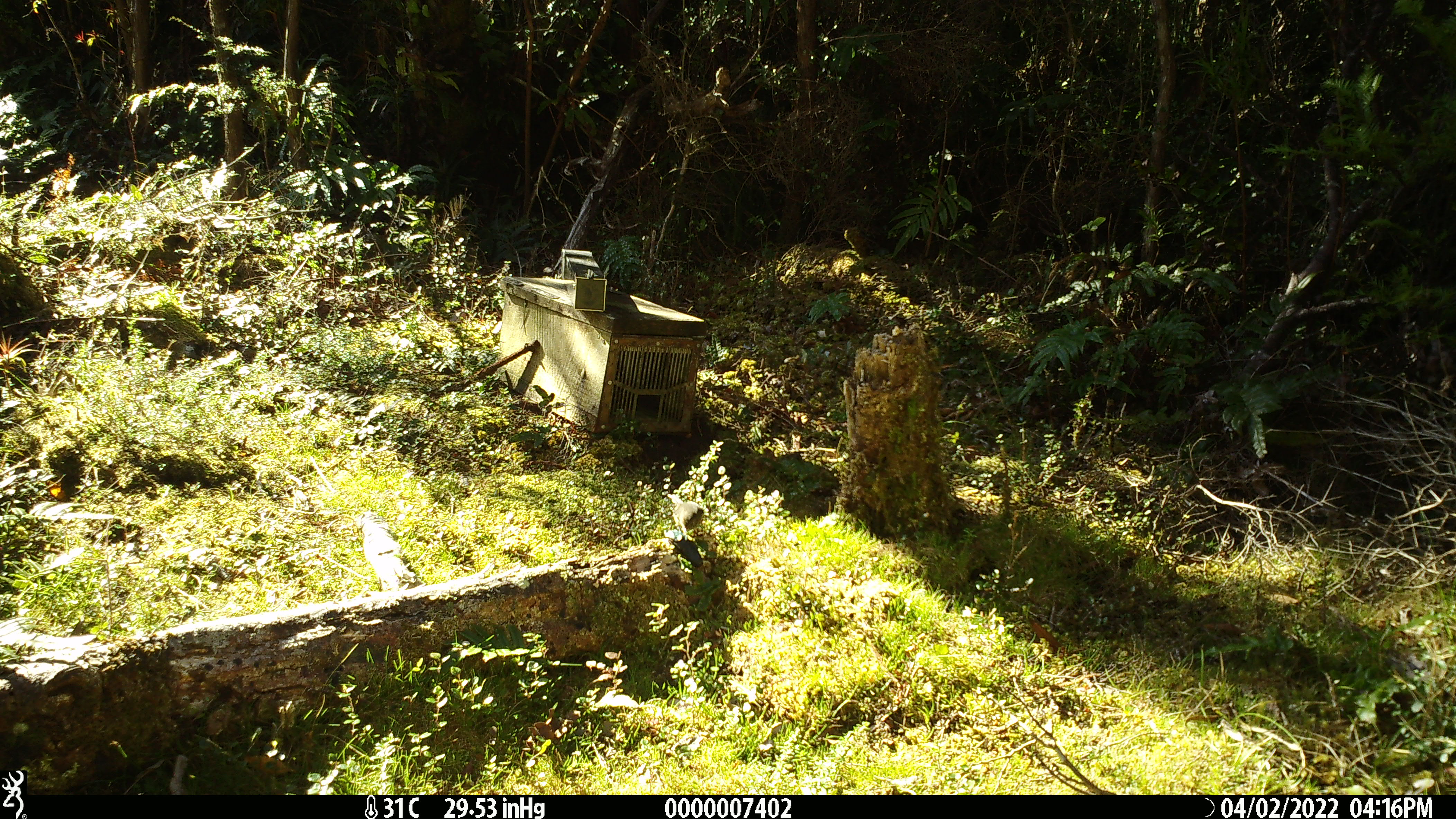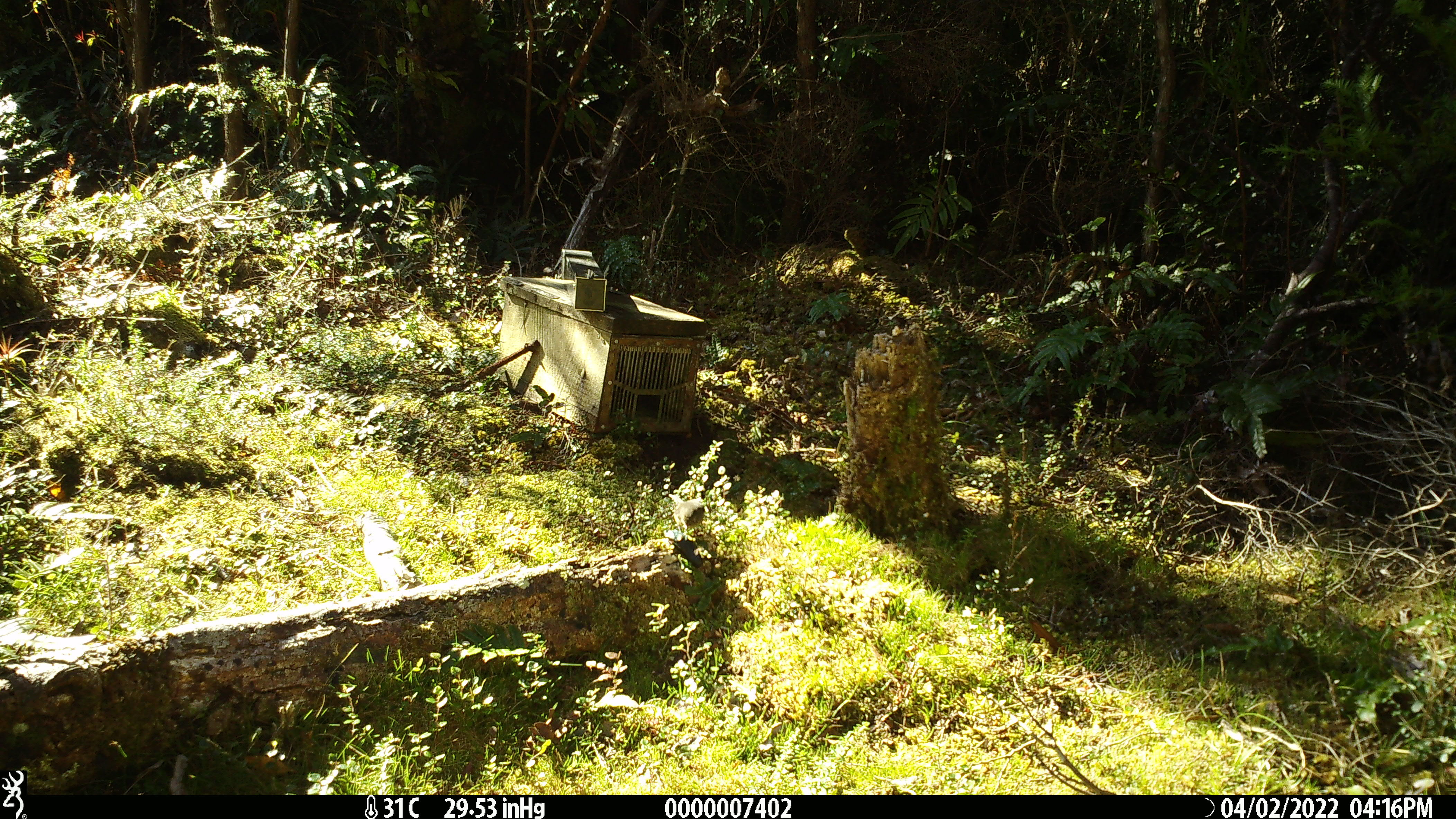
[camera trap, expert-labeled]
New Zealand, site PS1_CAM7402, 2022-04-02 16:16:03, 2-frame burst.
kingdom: Animalia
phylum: Chordata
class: Aves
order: Passeriformes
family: Petroicidae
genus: Petroica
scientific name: Petroica macrocephala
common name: tomtit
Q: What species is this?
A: Tomtit (Petroica macrocephala).